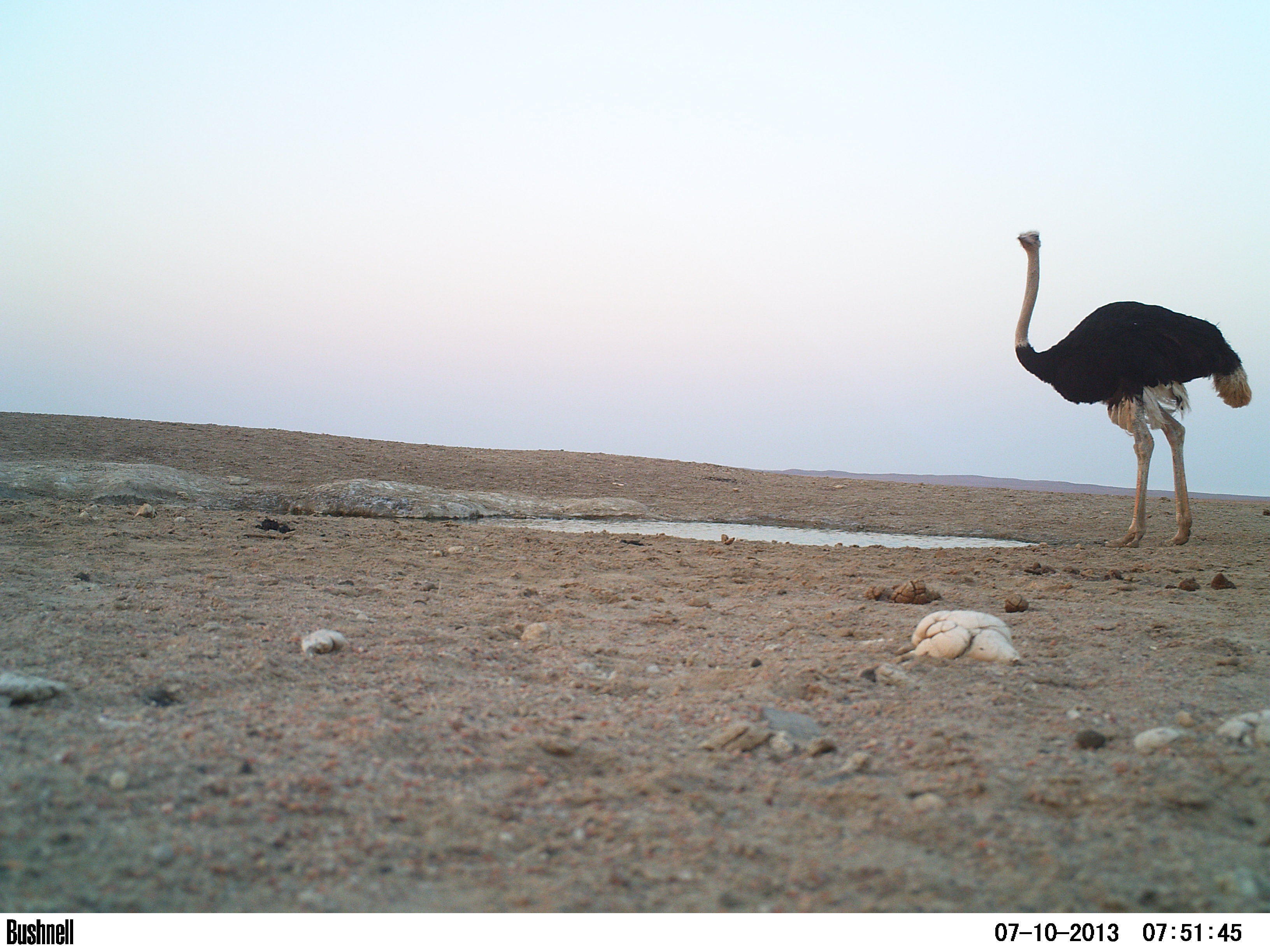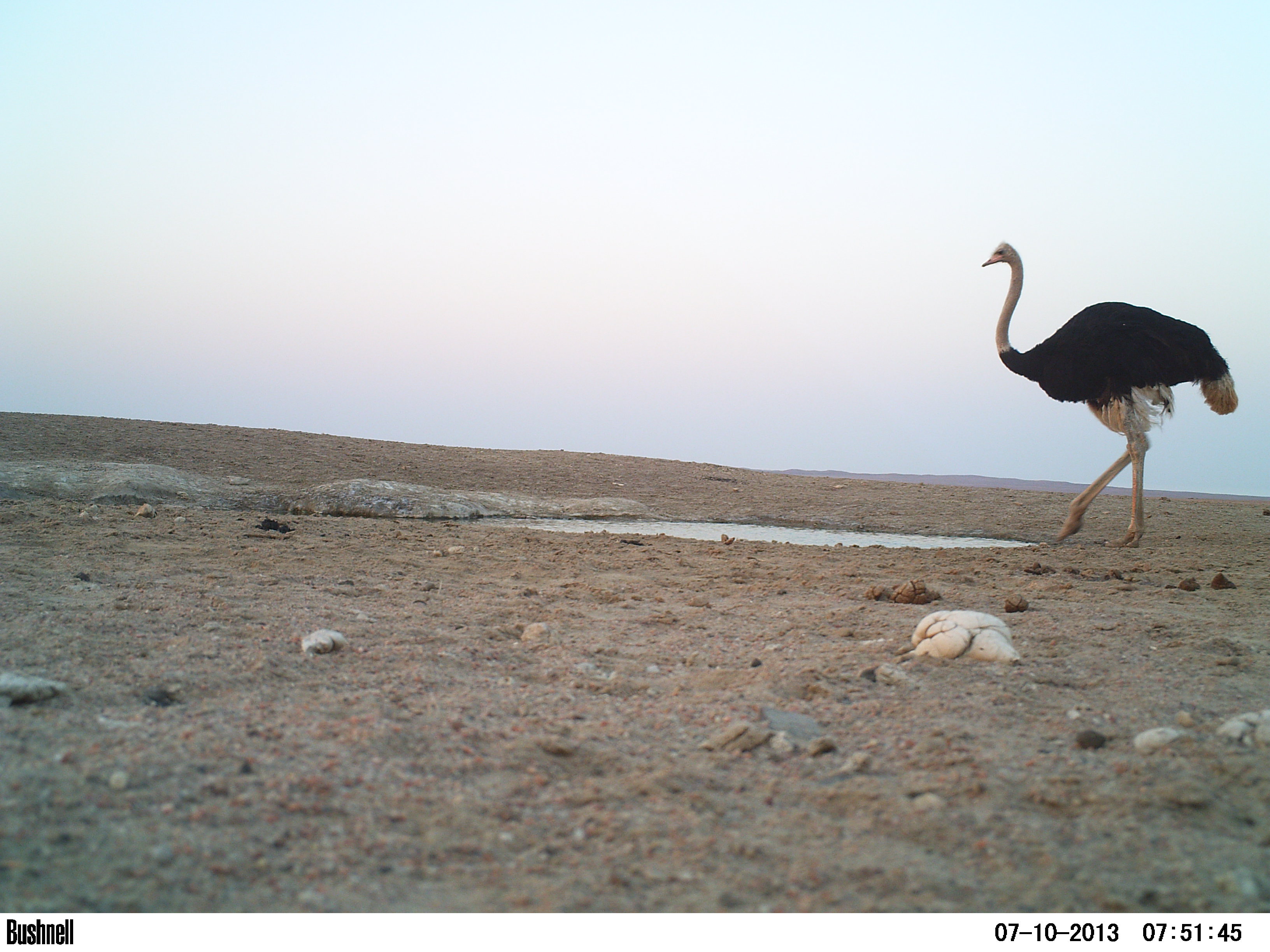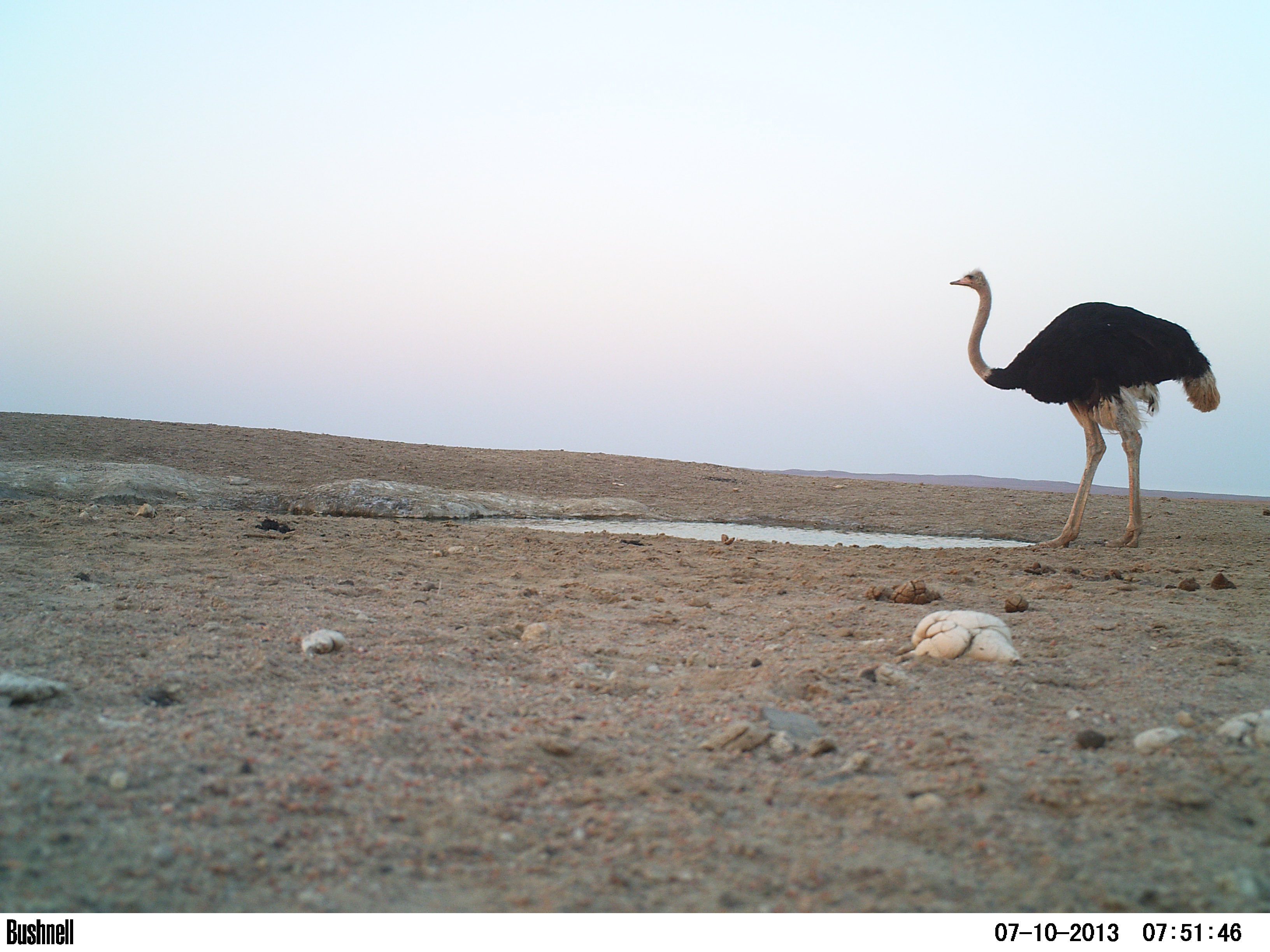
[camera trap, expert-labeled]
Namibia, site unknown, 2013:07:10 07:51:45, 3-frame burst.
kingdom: Animalia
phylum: Chordata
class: Aves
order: Struthioniformes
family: Struthionidae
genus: Struthio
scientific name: Struthio camelus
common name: common ostrich